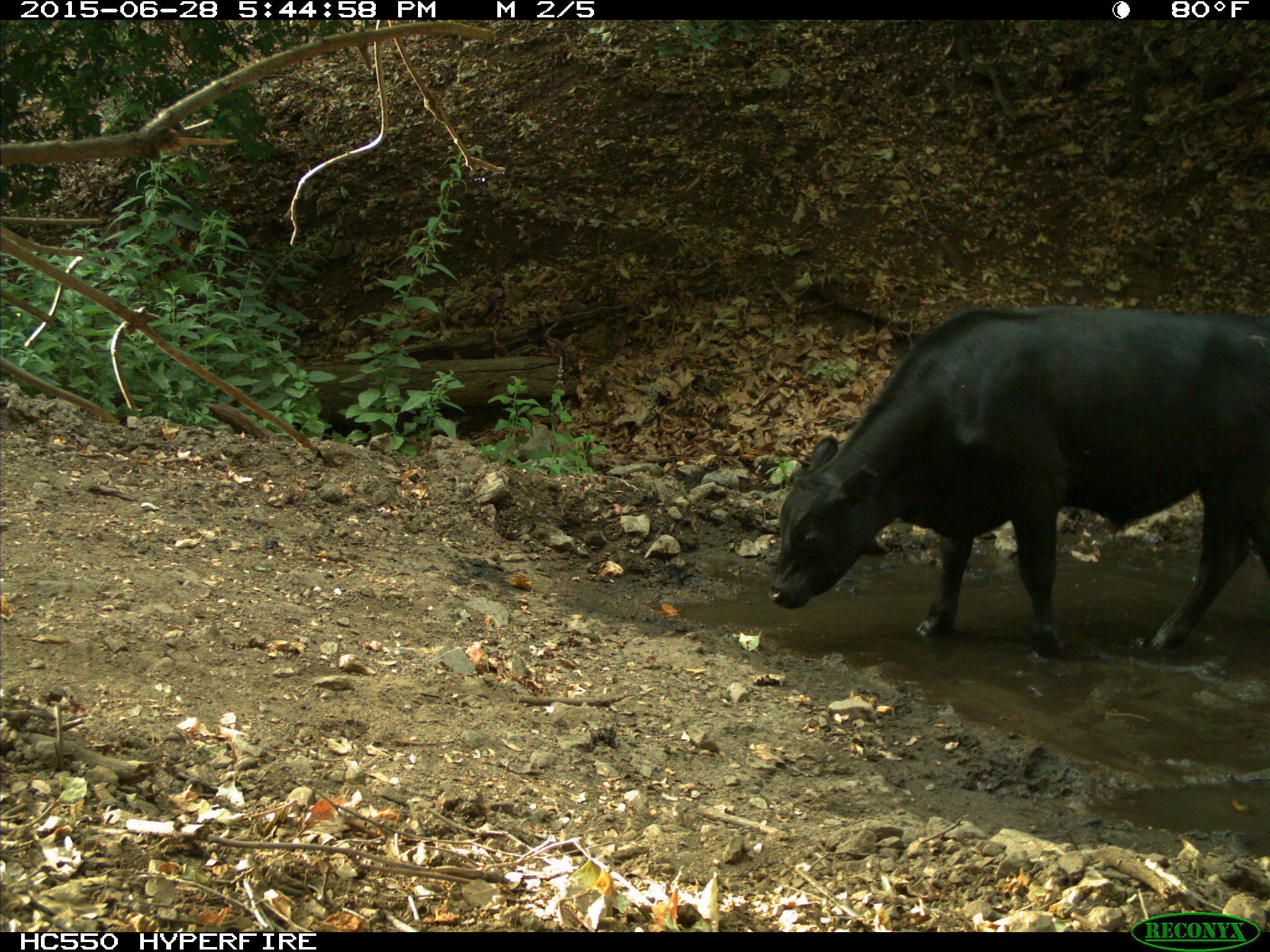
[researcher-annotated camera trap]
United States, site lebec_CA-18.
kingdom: Animalia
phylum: Chordata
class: Mammalia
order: Artiodactyla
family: Bovidae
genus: Bos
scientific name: Bos taurus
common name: domestic cow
Bos taurus (domestic cow).